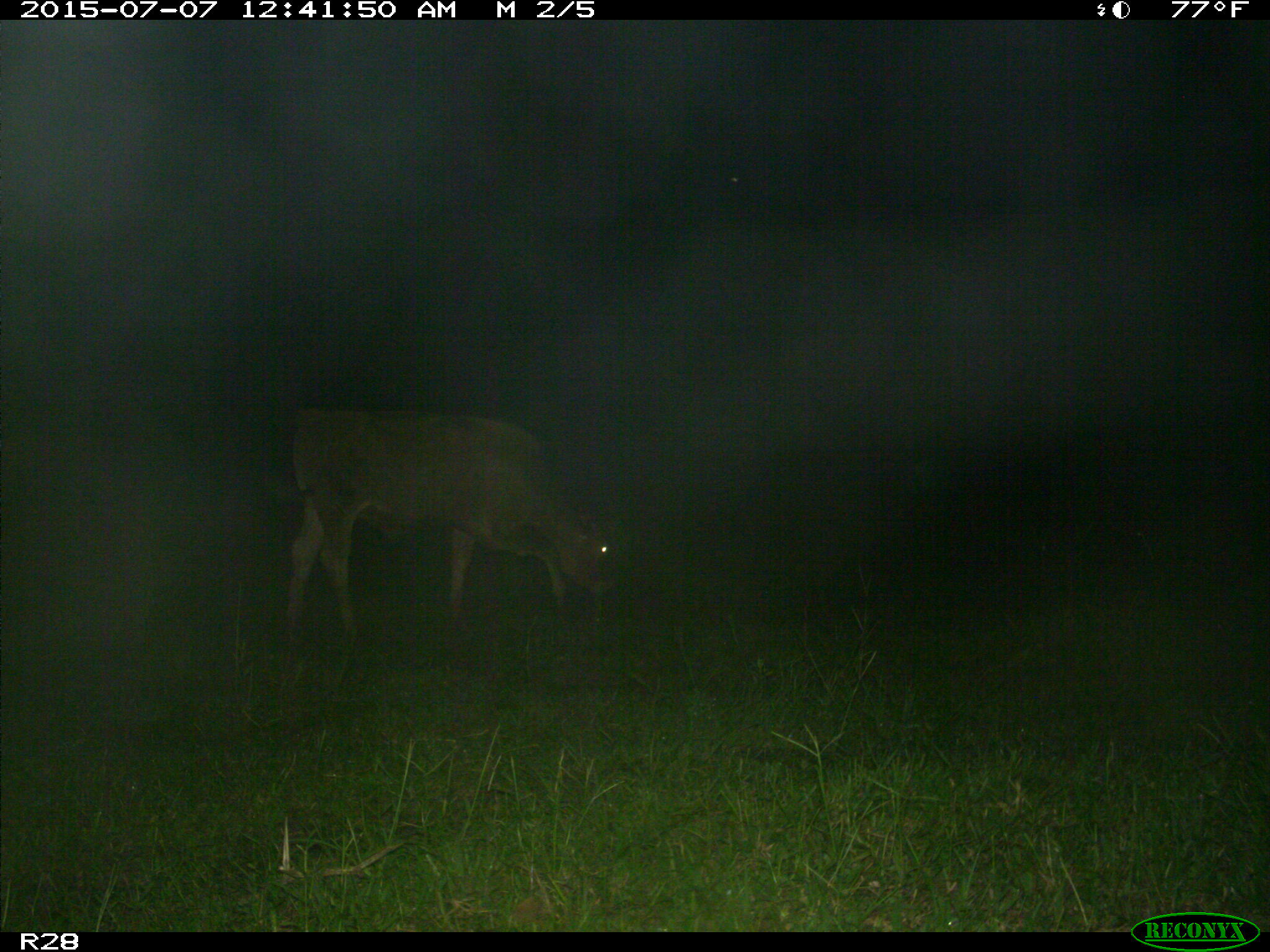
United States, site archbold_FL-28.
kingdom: Animalia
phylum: Chordata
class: Mammalia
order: Artiodactyla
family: Bovidae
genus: Bos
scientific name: Bos taurus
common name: domestic cow